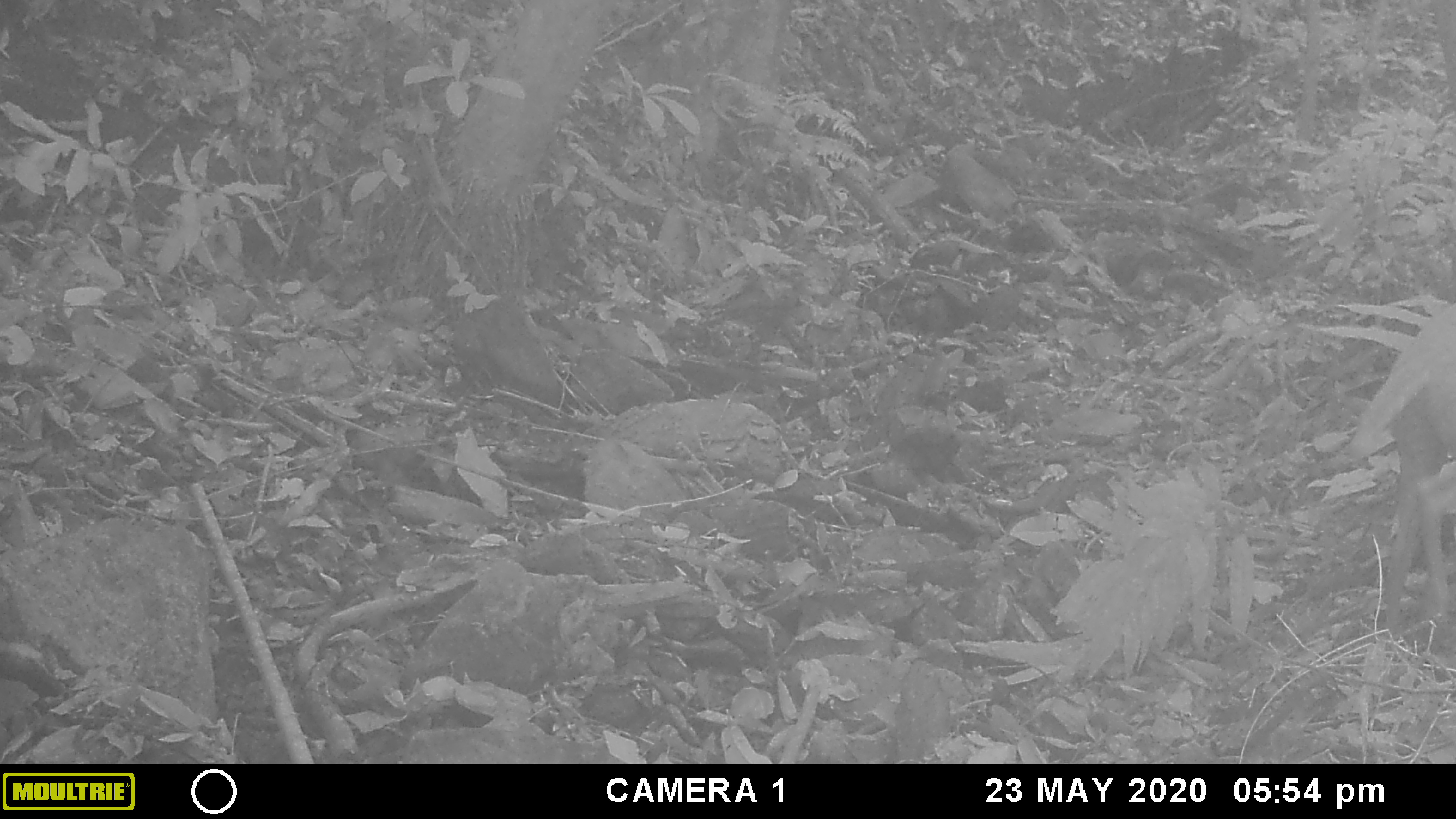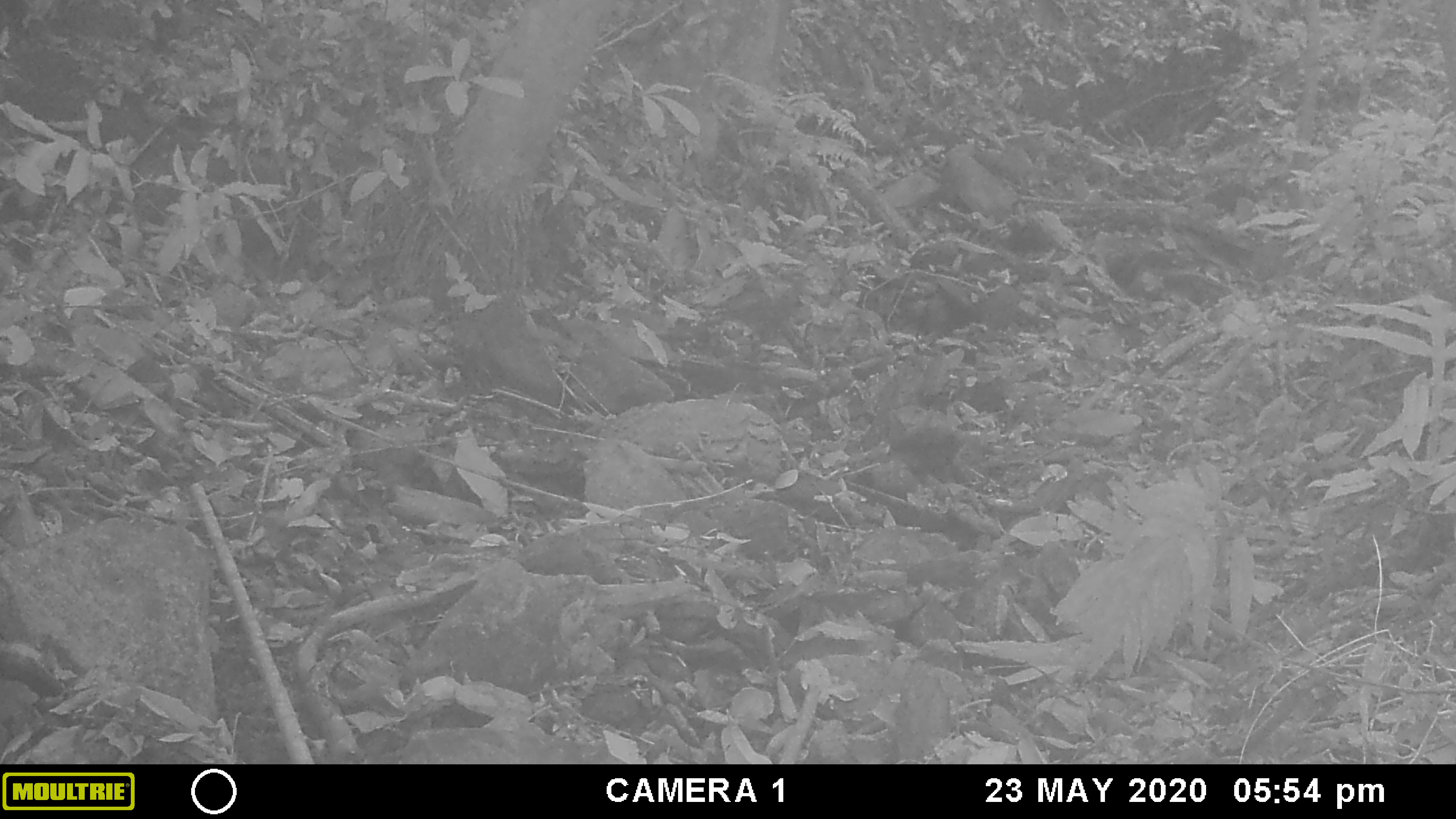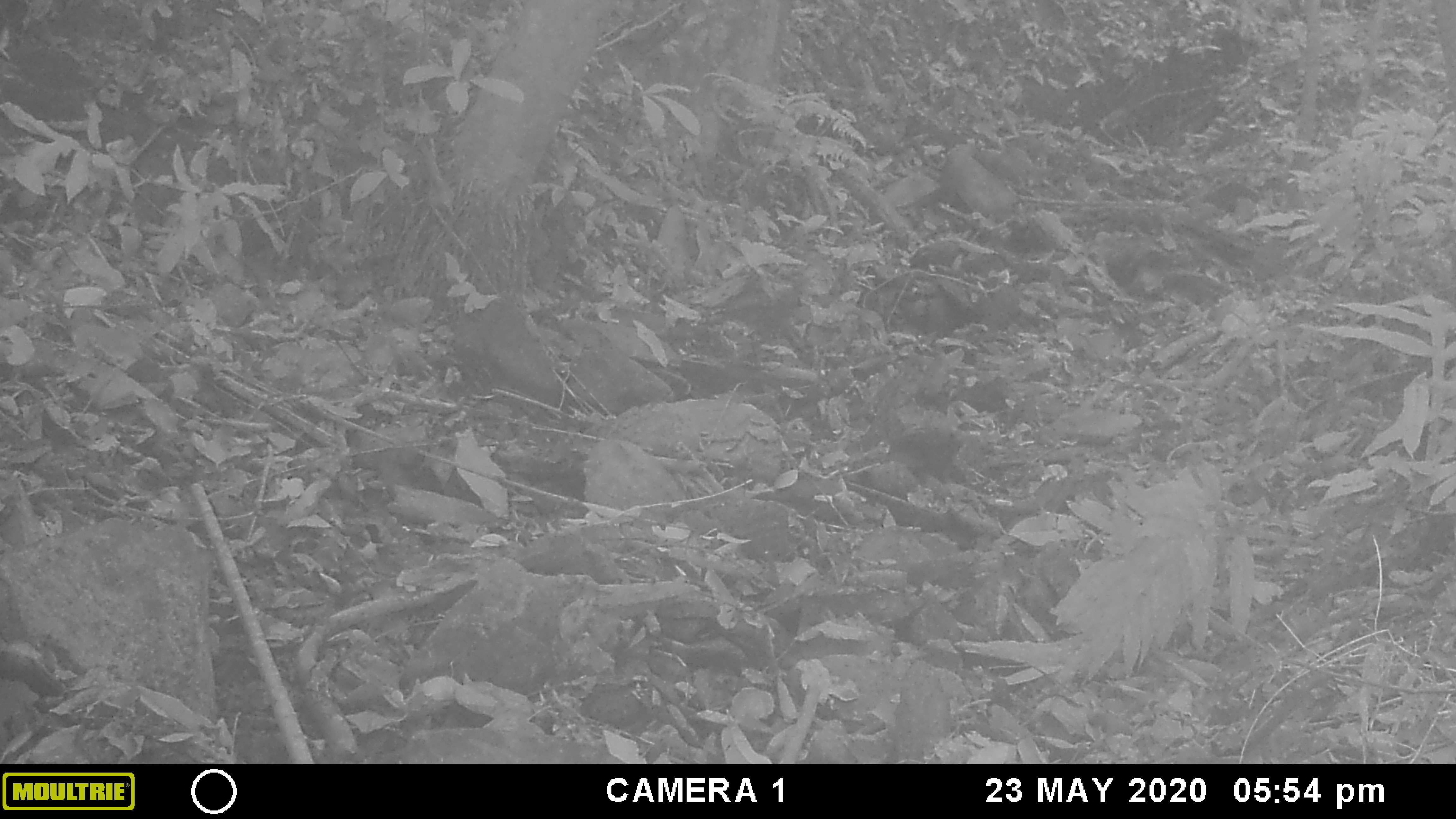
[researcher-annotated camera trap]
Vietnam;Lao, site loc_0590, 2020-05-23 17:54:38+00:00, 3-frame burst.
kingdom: Animalia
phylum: Chordata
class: Mammalia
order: Artiodactyla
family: Cervidae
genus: Muntiacus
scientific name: Muntiacus muntjak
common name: red muntjac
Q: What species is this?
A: Red muntjac (Muntiacus muntjak).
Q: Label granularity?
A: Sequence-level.